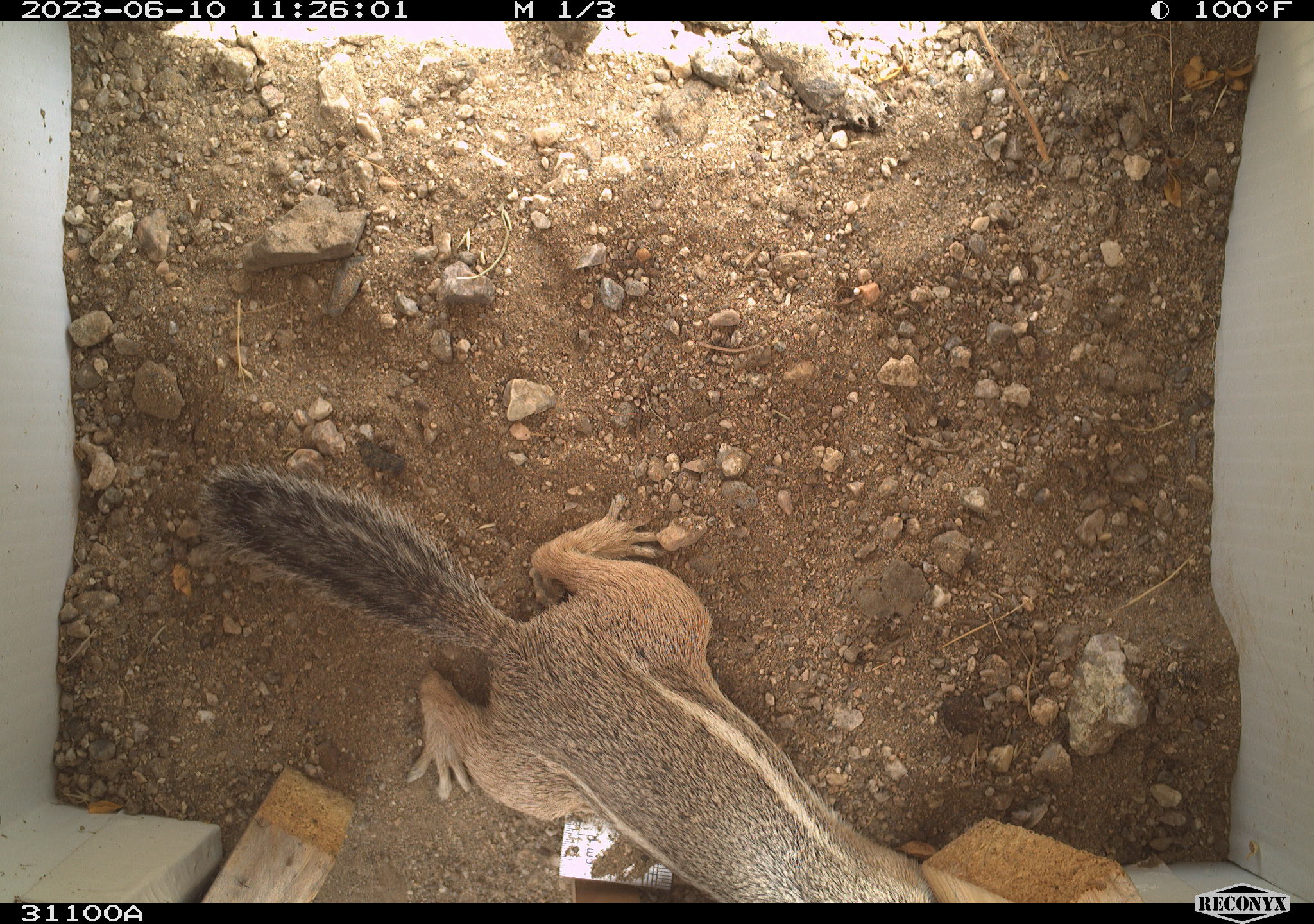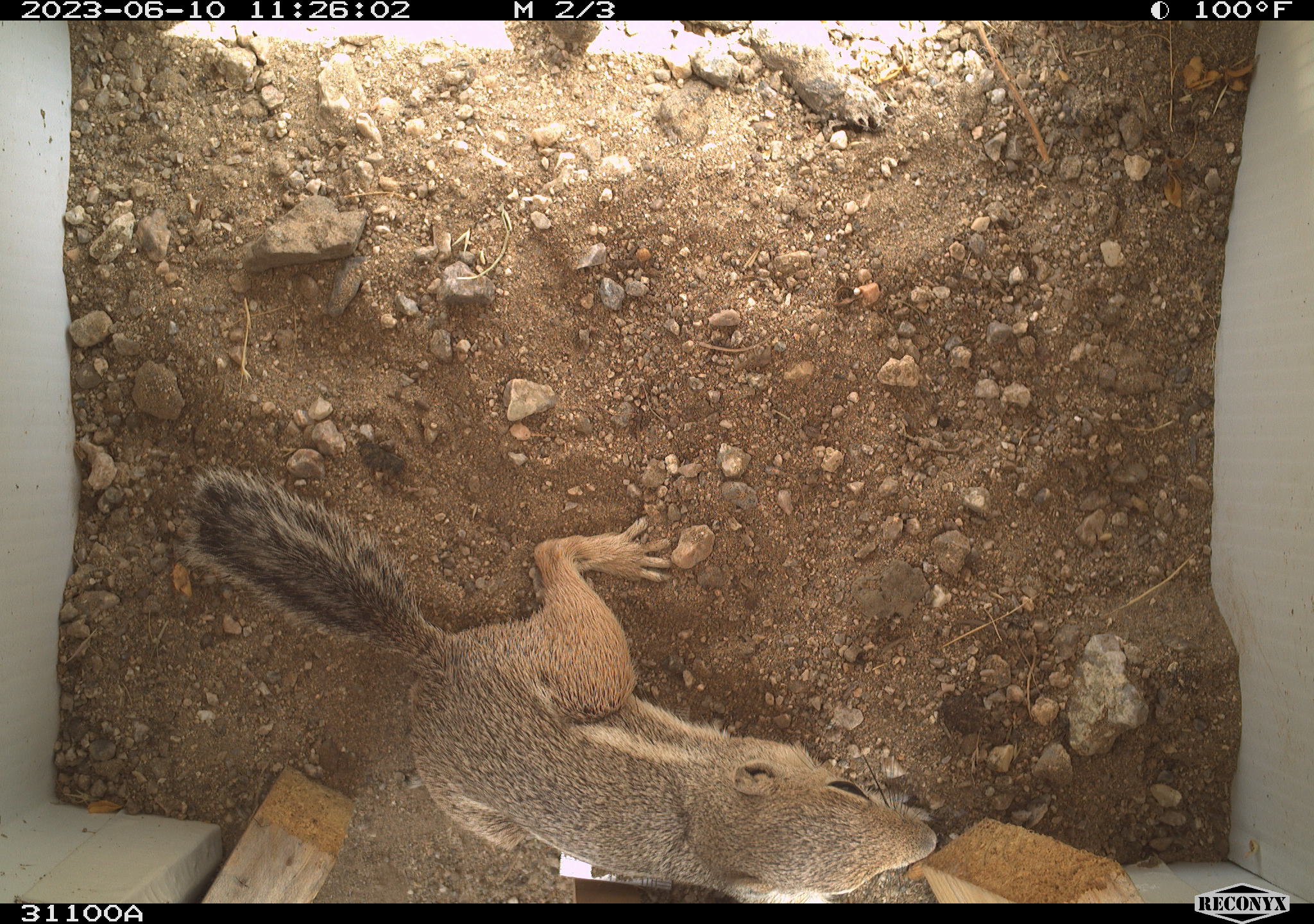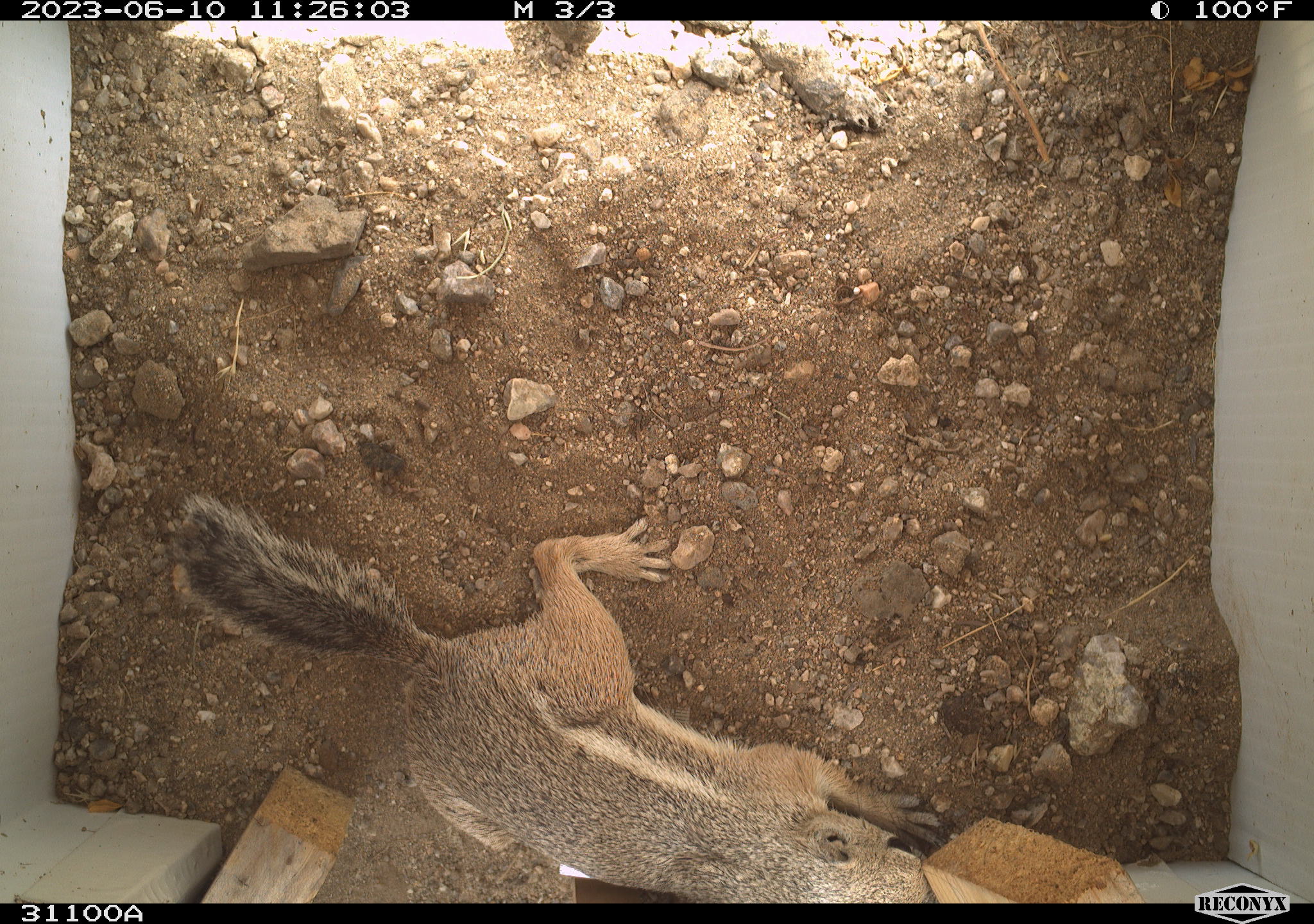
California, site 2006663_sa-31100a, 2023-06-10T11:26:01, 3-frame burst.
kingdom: Animalia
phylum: Chordata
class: Mammalia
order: Rodentia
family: Sciuridae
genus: Ammospermophilus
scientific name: Ammospermophilus leucurus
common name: white-tailed antelope squirrel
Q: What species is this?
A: White-tailed antelope squirrel (Ammospermophilus leucurus).